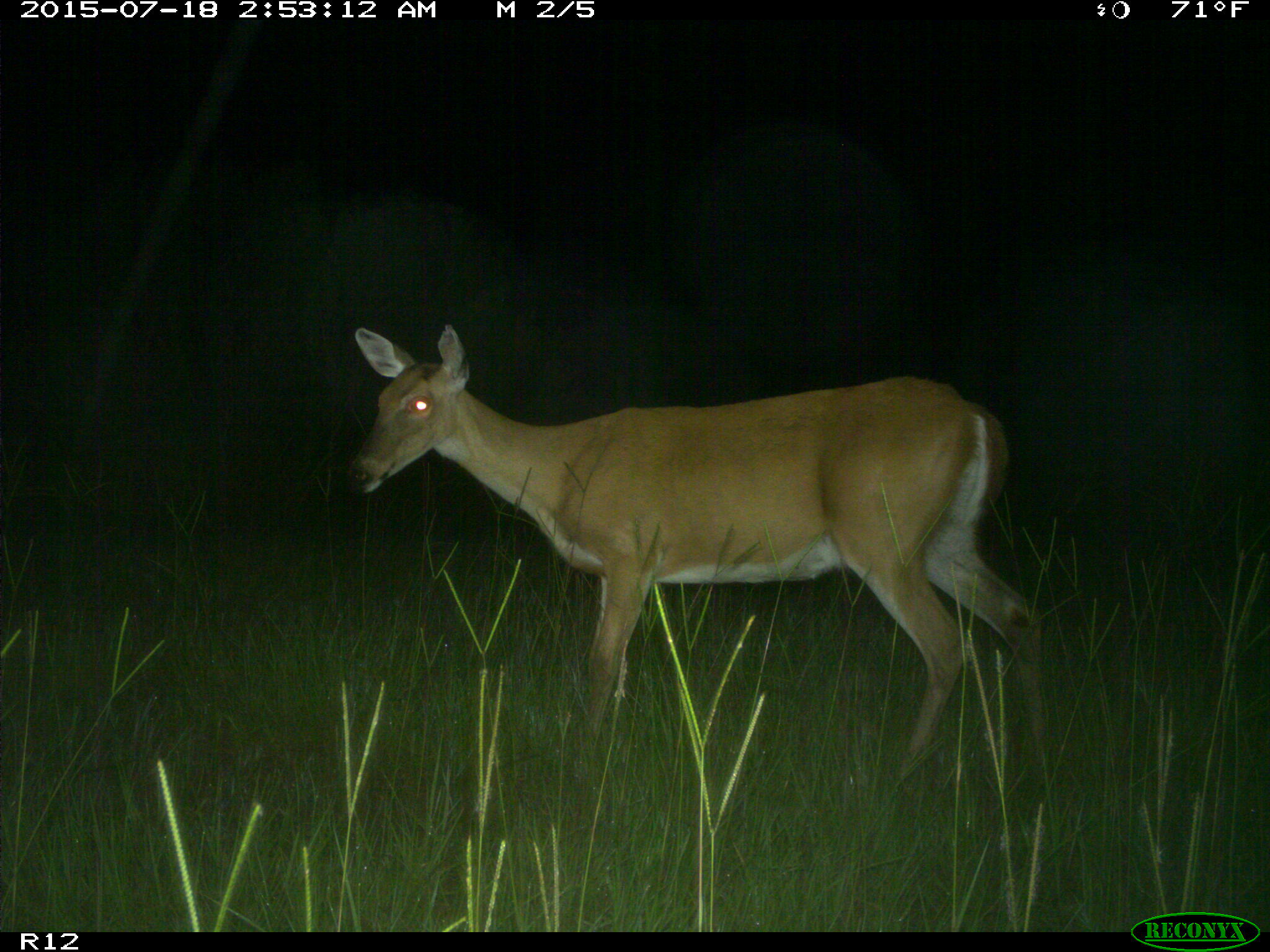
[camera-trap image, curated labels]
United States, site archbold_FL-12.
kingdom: Animalia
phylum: Chordata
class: Mammalia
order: Artiodactyla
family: Cervidae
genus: Odocoileus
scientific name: Odocoileus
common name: deer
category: unidentified deer